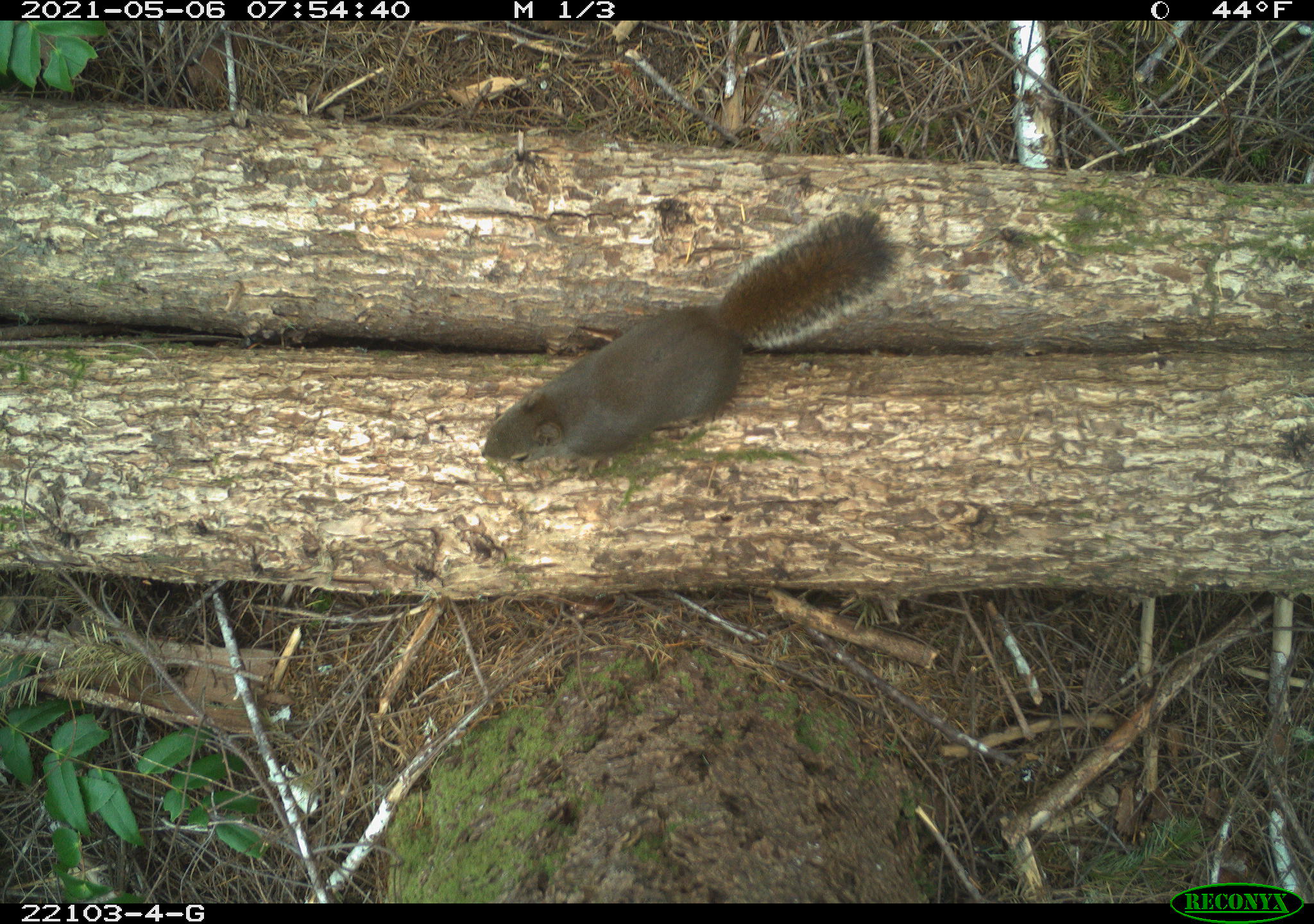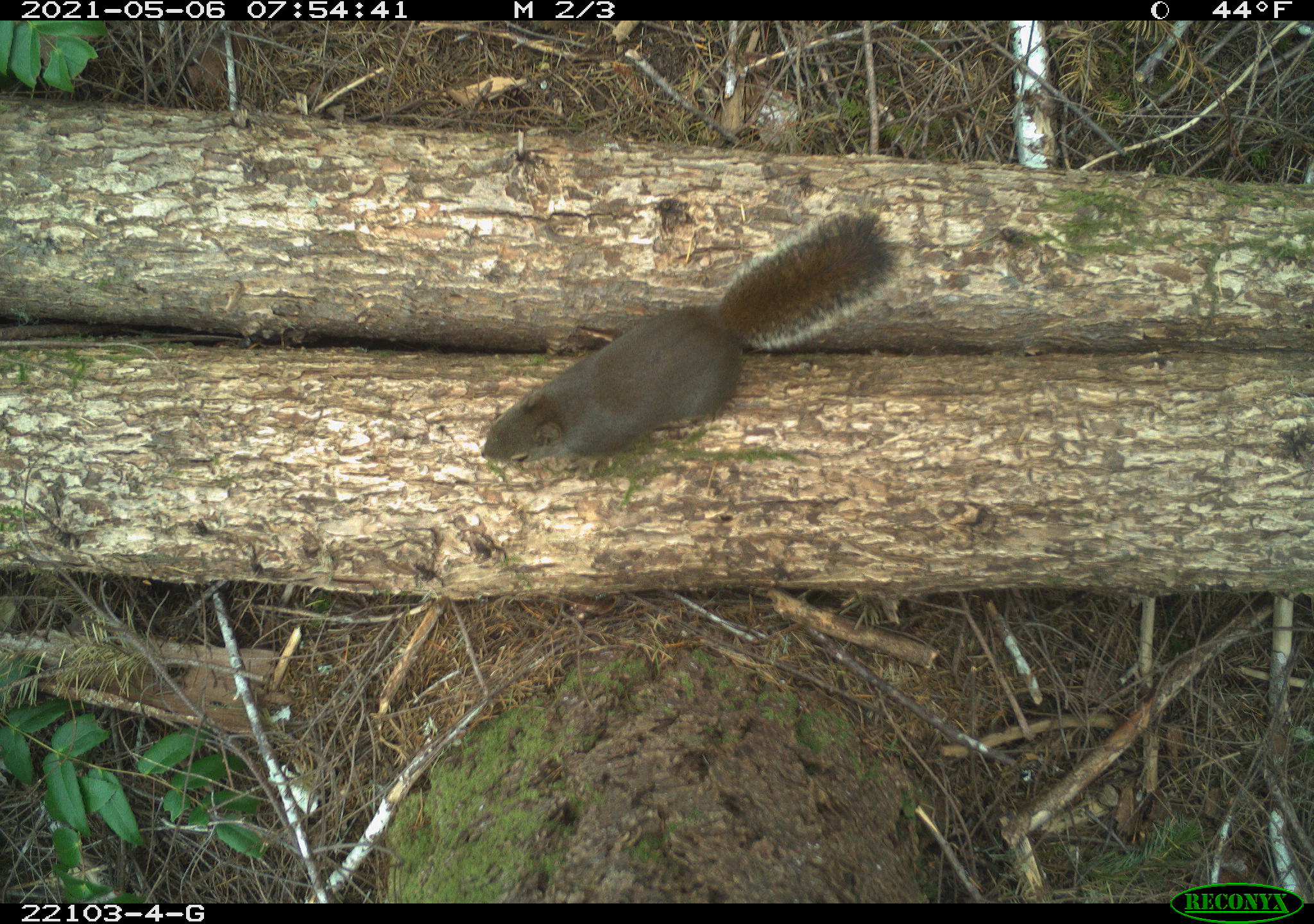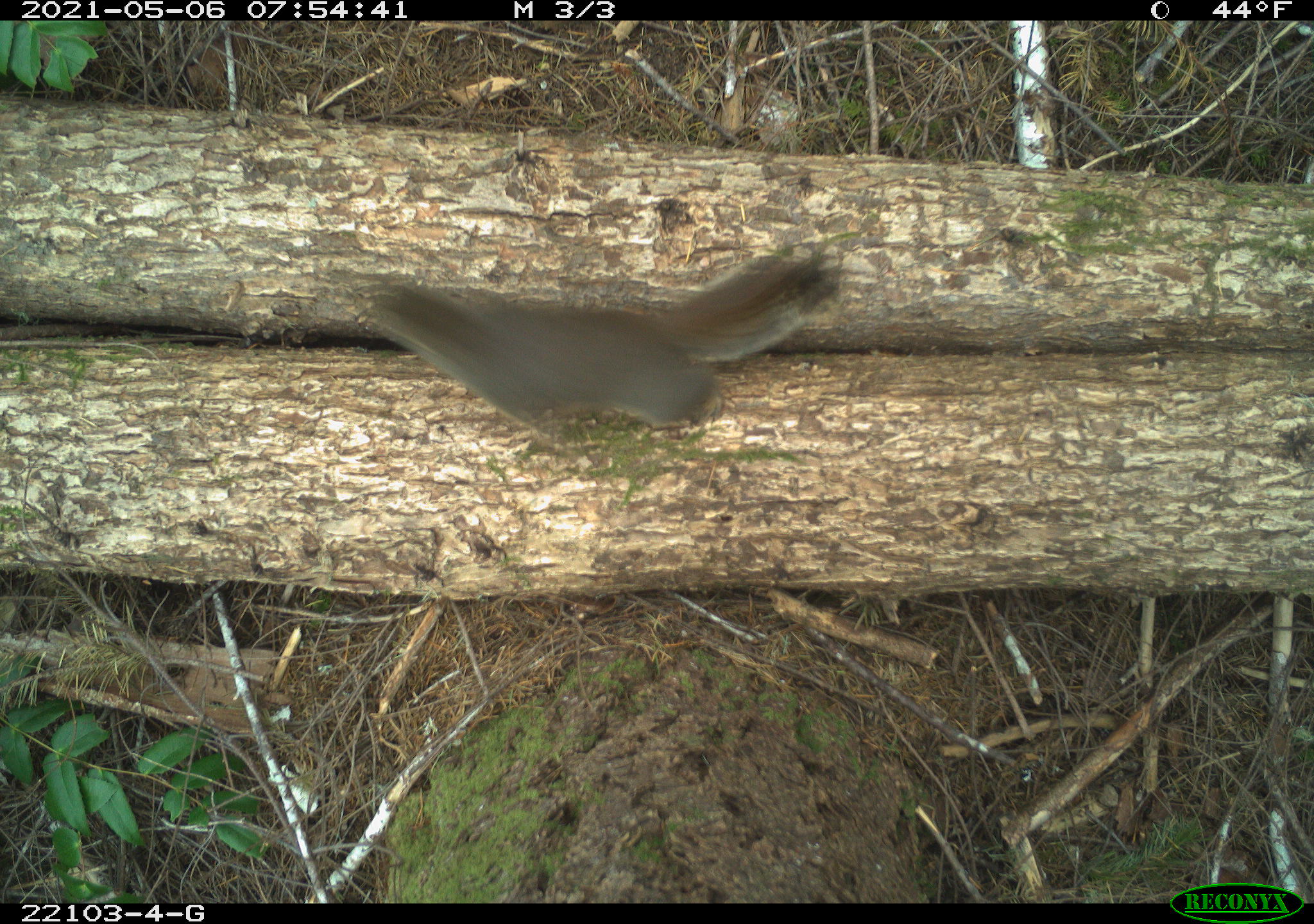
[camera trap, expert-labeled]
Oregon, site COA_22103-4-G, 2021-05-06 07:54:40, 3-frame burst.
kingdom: Animalia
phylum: Chordata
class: Mammalia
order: Rodentia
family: Sciuridae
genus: Tamiasciurus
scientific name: Tamiasciurus douglasii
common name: douglas squirrel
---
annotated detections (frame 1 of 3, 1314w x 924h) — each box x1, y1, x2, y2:
douglas squirrel: 459, 166, 936, 505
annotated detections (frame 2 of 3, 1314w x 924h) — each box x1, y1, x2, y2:
douglas squirrel: 459, 184, 926, 513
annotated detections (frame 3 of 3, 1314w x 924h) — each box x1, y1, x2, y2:
douglas squirrel: 329, 198, 882, 464